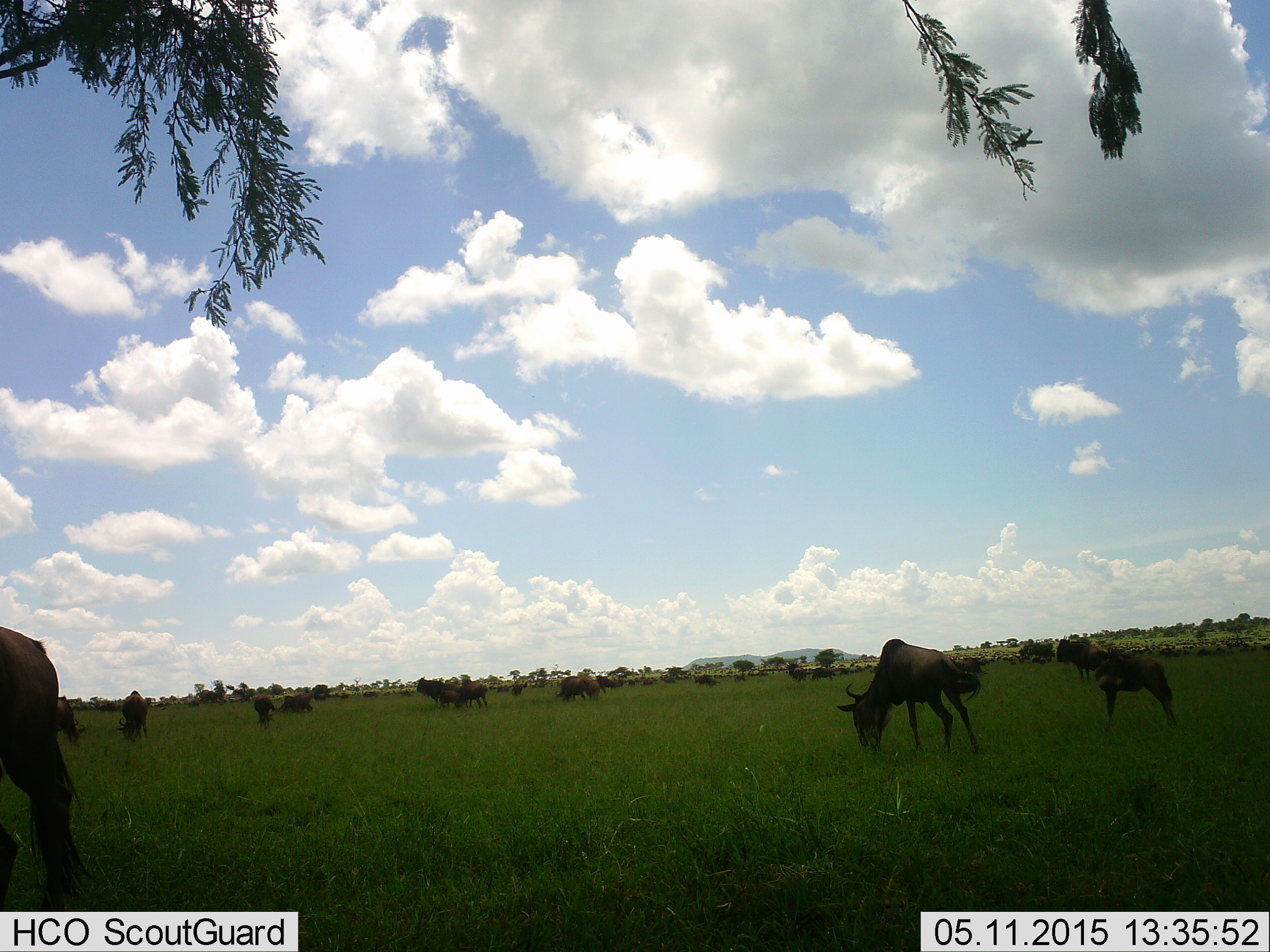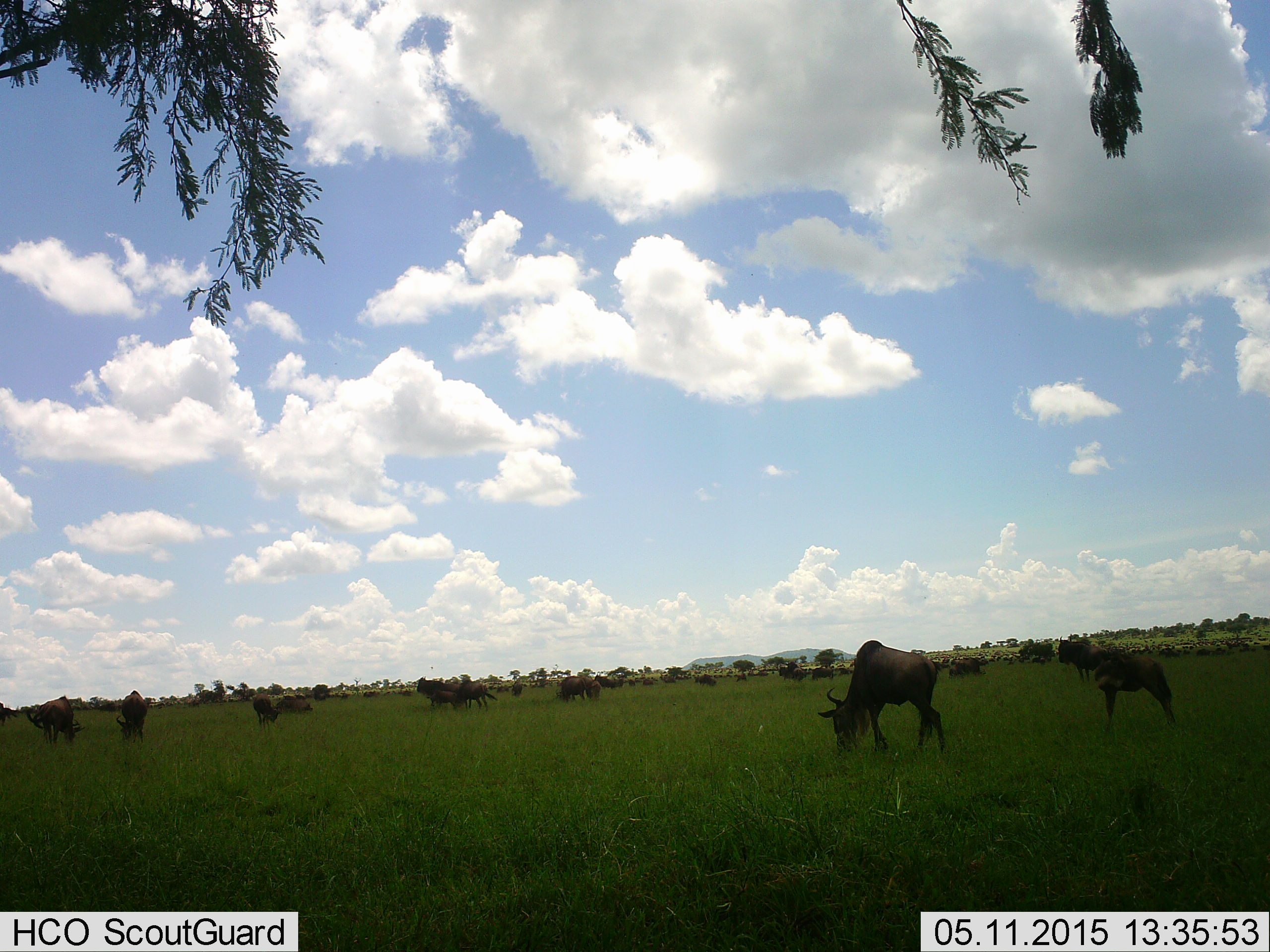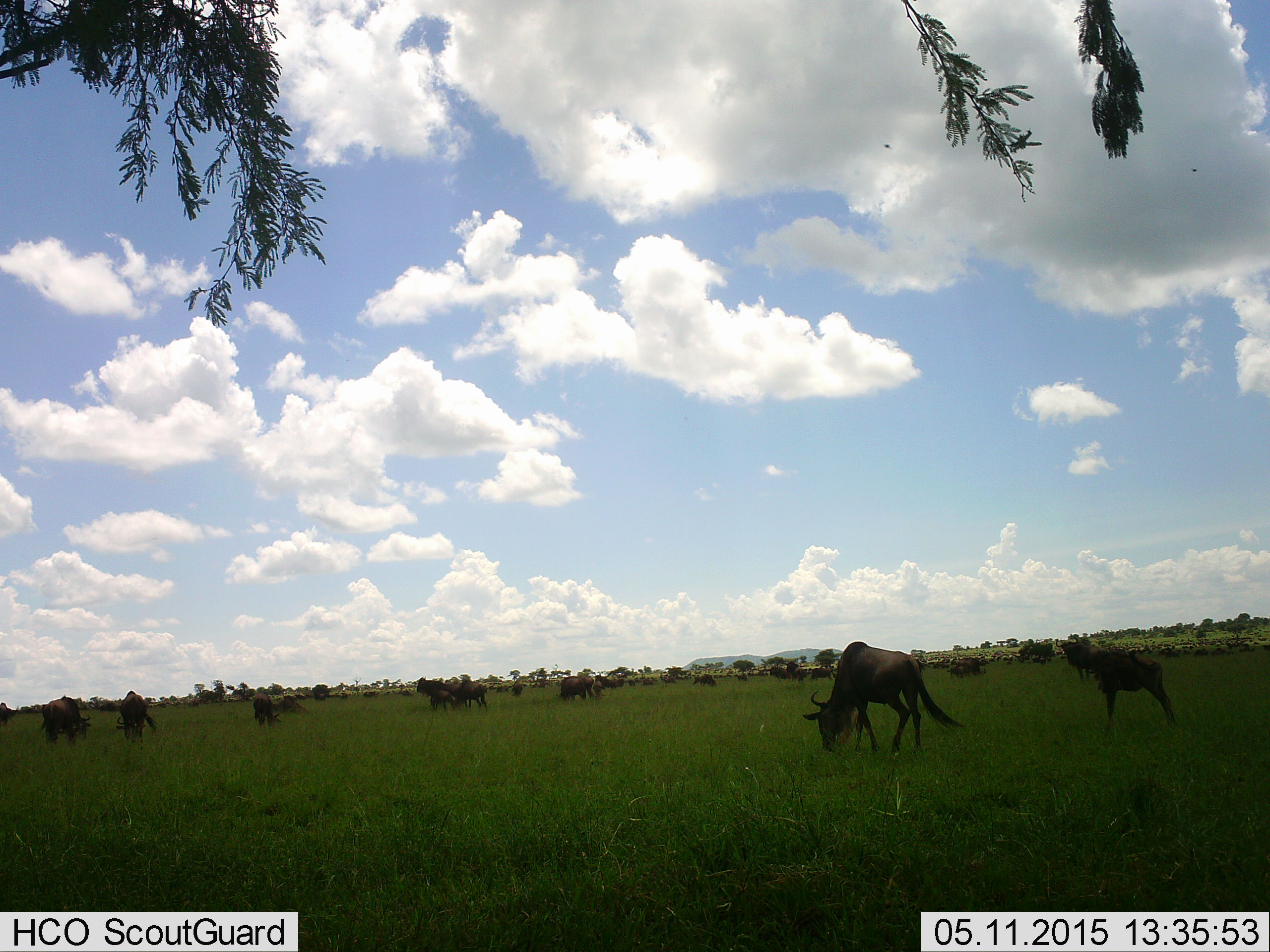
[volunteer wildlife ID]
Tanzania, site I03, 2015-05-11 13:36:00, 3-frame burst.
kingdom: Animalia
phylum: Chordata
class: Mammalia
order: Artiodactyla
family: Bovidae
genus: Connochaetes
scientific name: Connochaetes taurinus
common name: blue wildebeest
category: wildebeest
Wildebeest (blue wildebeest) (Connochaetes taurinus), count 11-50. Behavior (volunteer vote fractions): standing 50%, resting 10%, moving 20%, interacting 0%. Young present (vote fraction): 20%. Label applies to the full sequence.